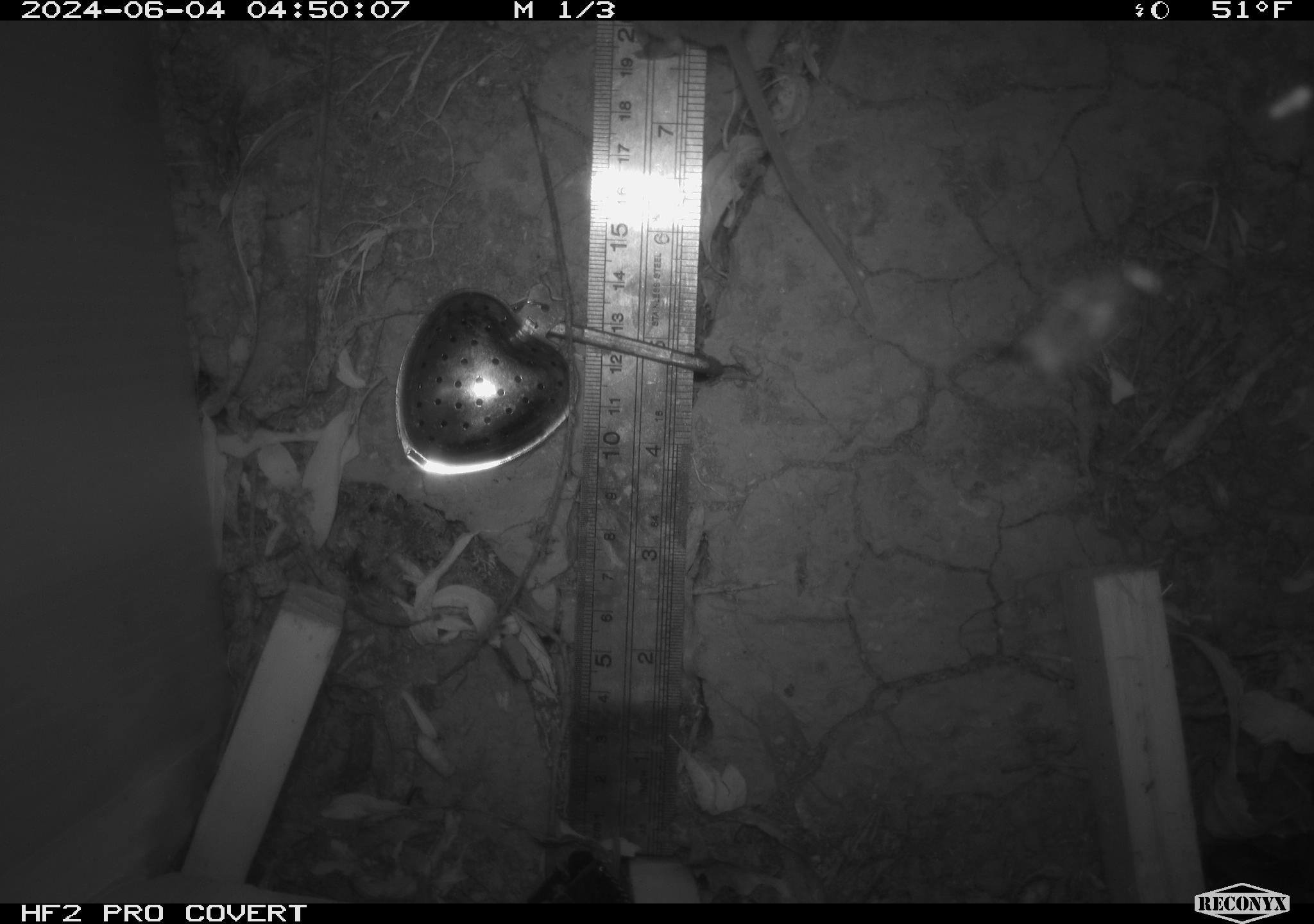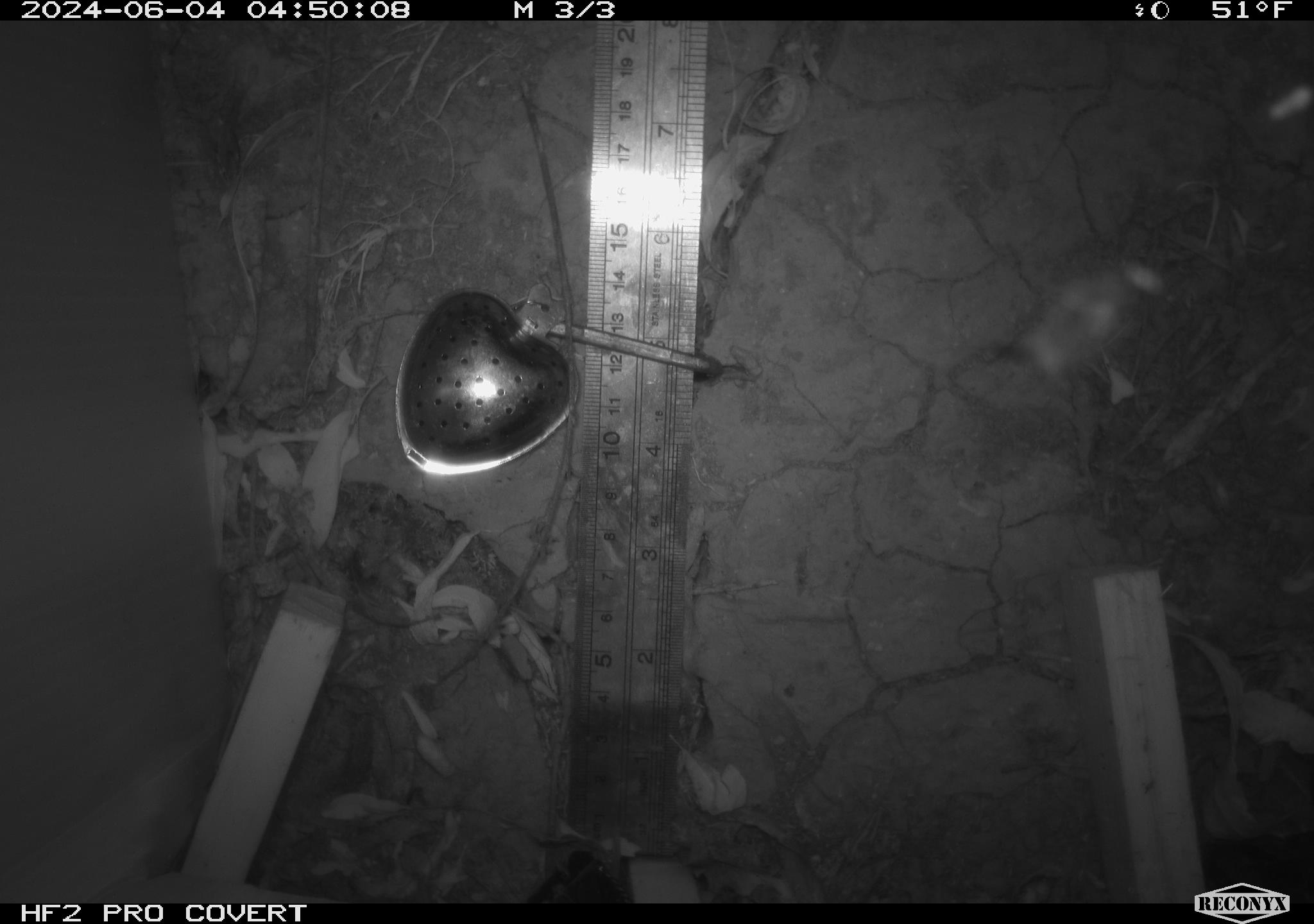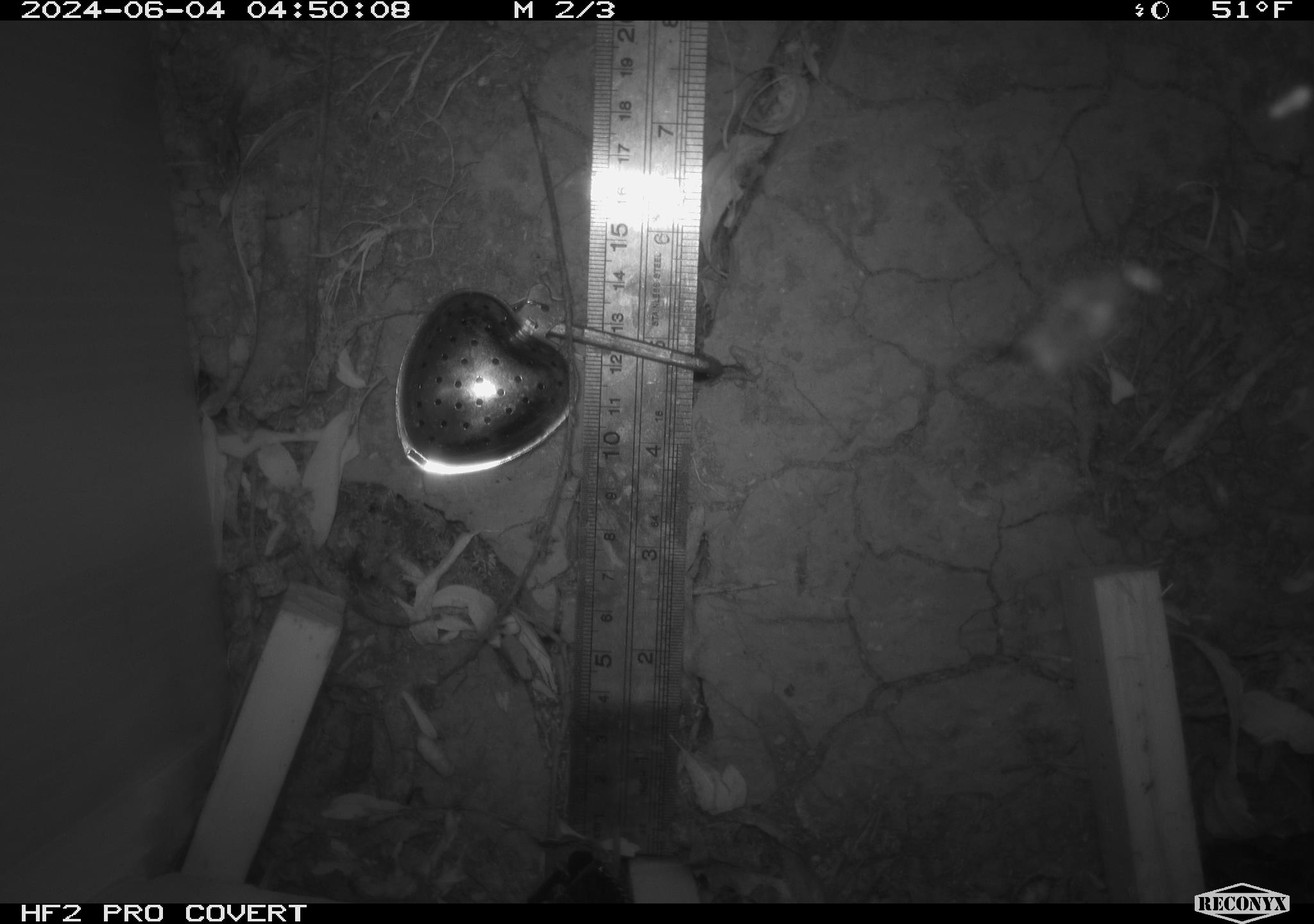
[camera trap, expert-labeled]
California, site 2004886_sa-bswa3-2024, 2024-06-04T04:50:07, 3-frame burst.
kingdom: Animalia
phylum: Chordata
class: Mammalia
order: Rodentia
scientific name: Rodentia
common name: mouse species